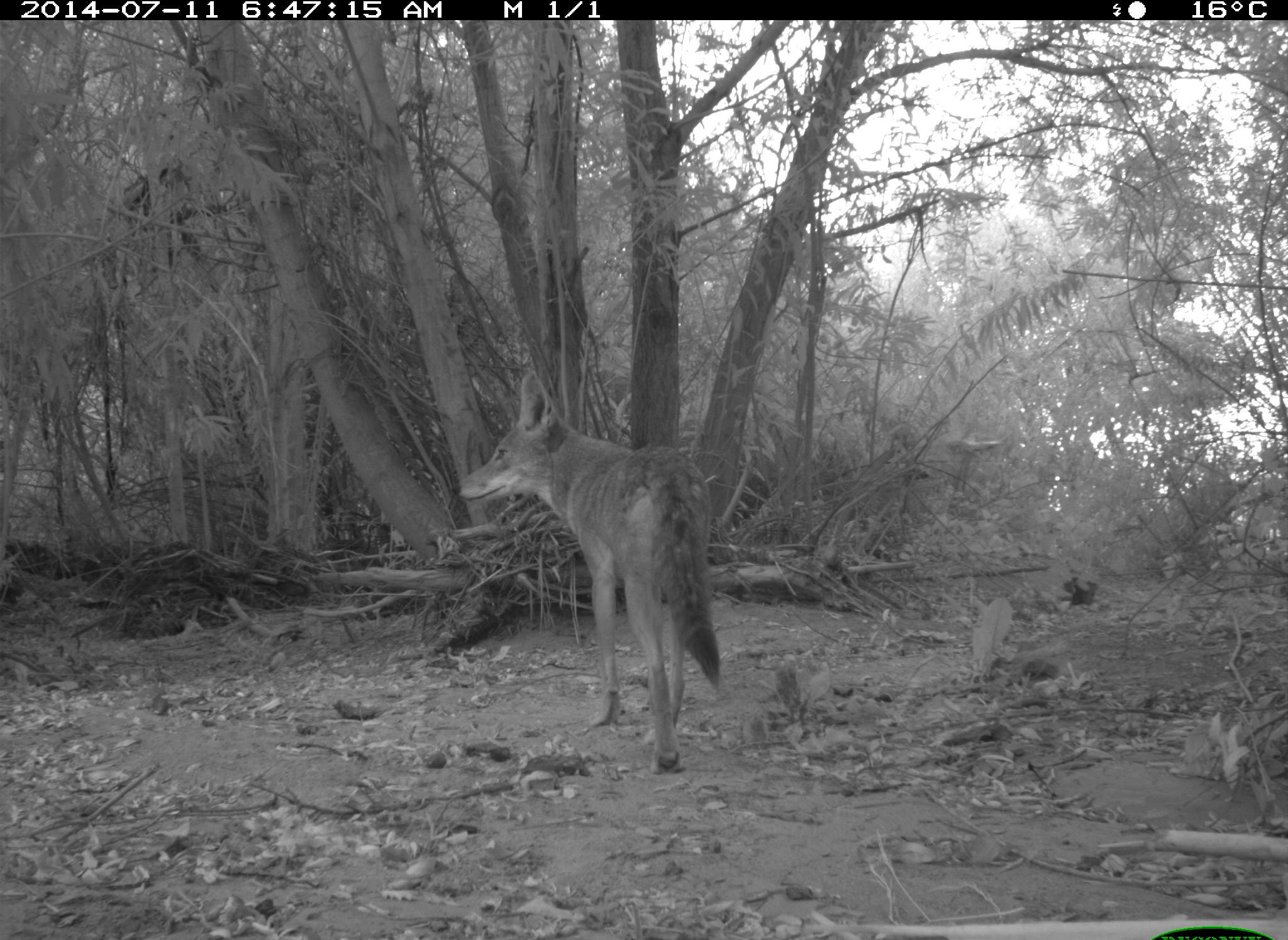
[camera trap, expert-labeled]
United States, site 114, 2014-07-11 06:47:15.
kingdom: Animalia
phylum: Chordata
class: Mammalia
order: Carnivora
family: Canidae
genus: Canis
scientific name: Canis latrans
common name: coyote